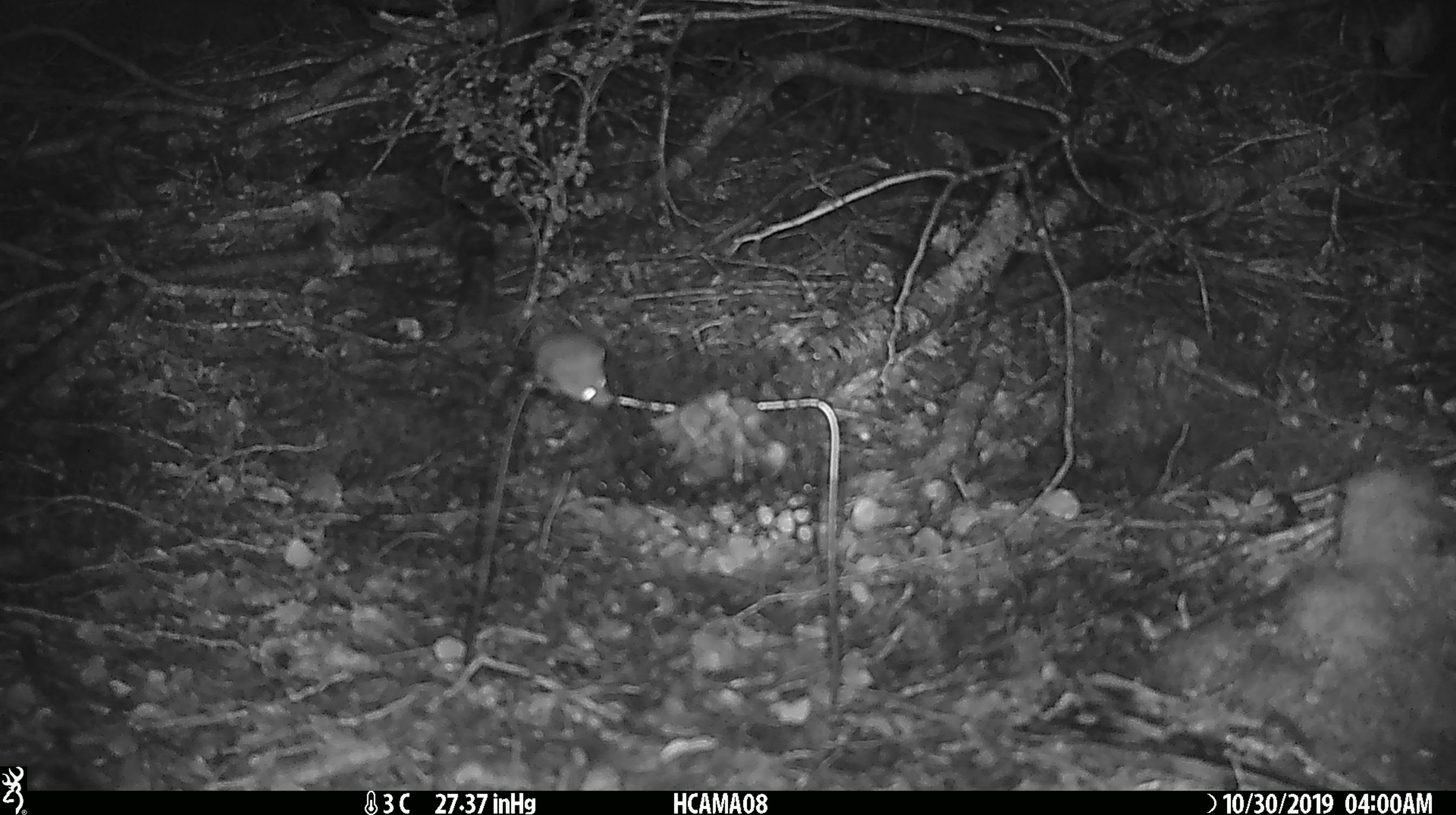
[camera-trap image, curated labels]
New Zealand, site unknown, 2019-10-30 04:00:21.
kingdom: Animalia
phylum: Chordata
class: Mammalia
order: Rodentia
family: Muridae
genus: Mus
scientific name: Mus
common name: mouse